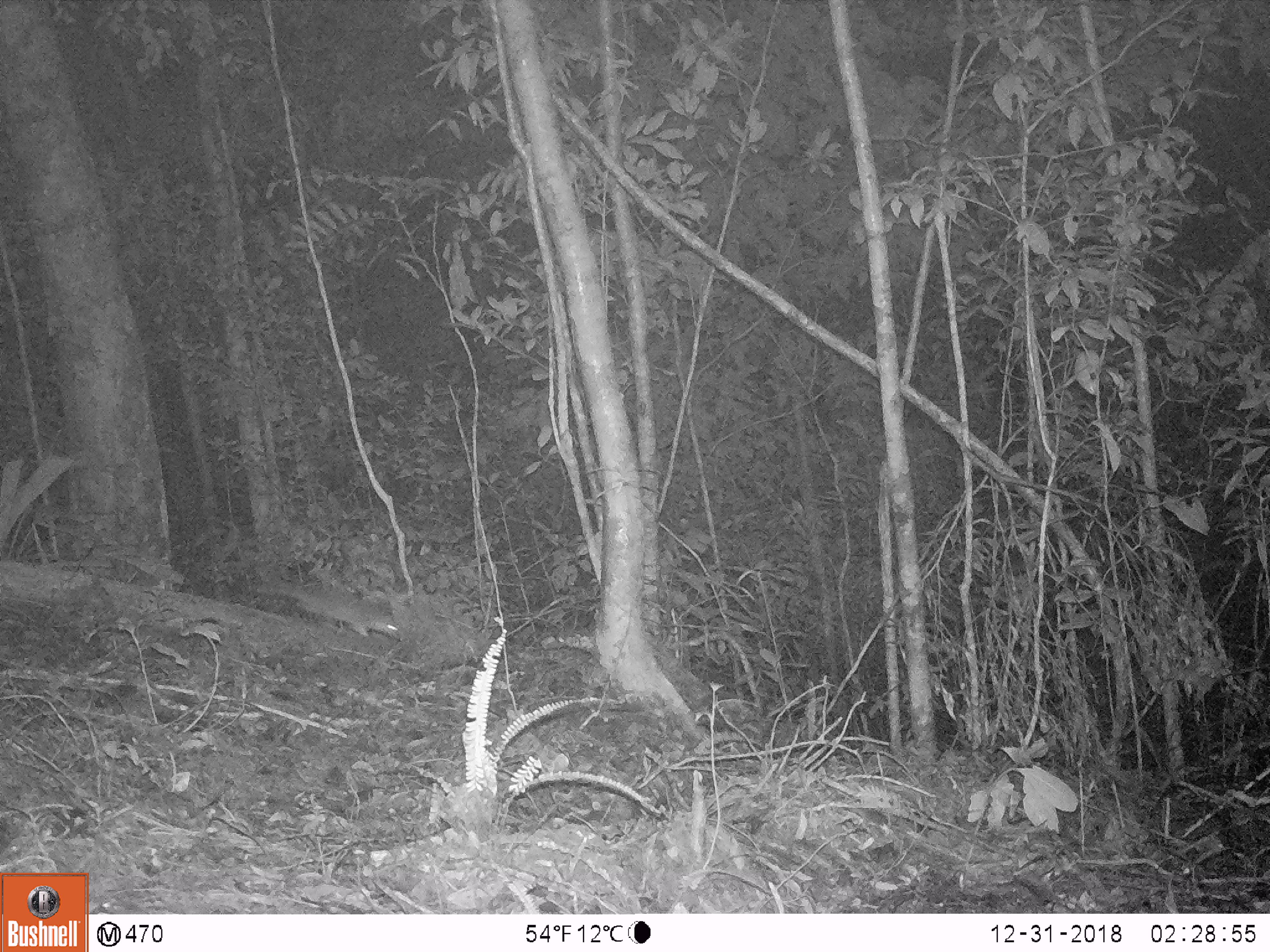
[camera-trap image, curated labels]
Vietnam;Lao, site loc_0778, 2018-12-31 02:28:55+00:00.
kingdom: Animalia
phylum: Chordata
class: Mammalia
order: Carnivora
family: Mustelidae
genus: Melogale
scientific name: Melogale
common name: ferret badger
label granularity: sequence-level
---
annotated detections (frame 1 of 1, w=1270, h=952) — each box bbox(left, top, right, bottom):
ferret badger: bbox(255, 572, 397, 637)